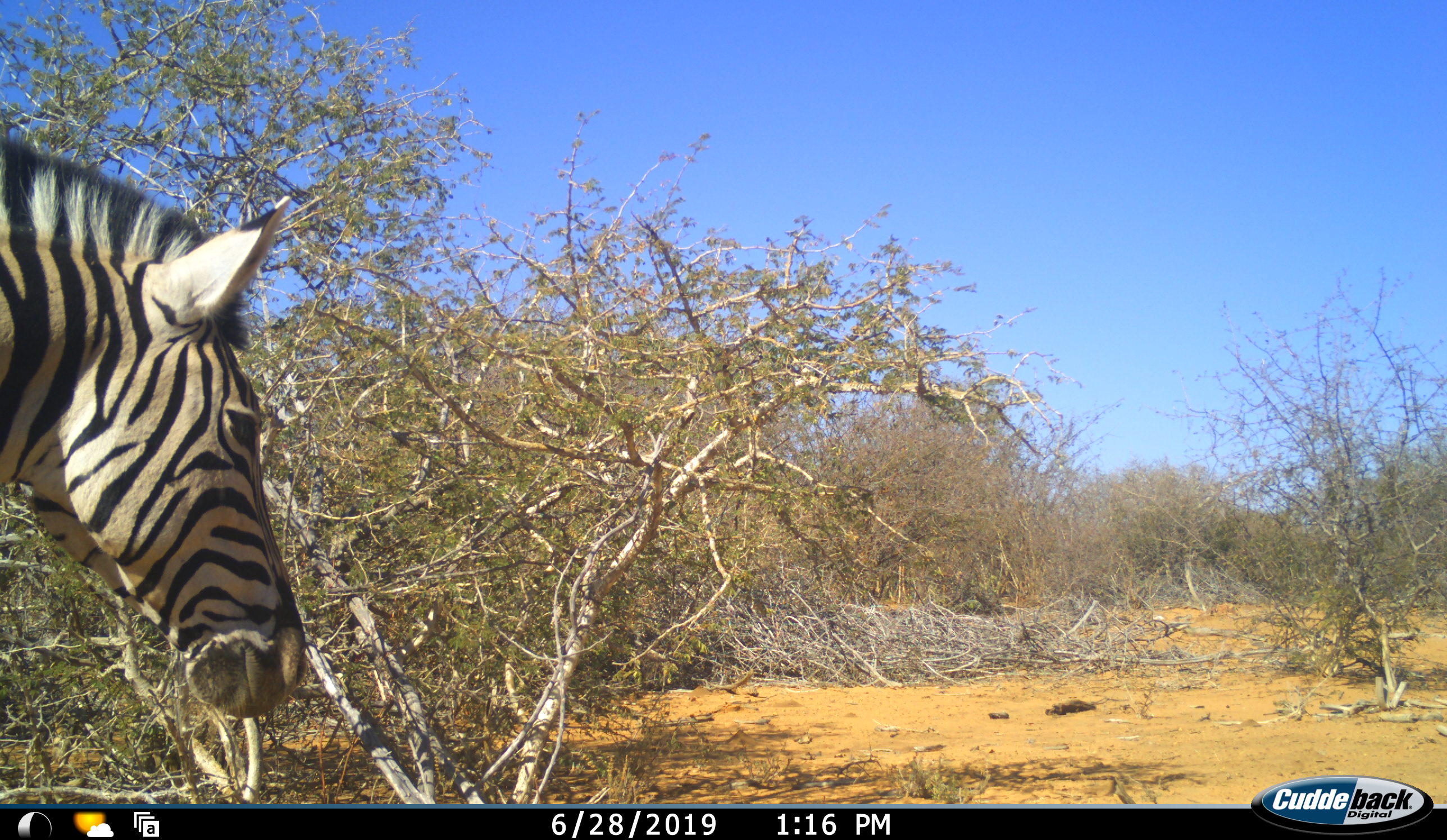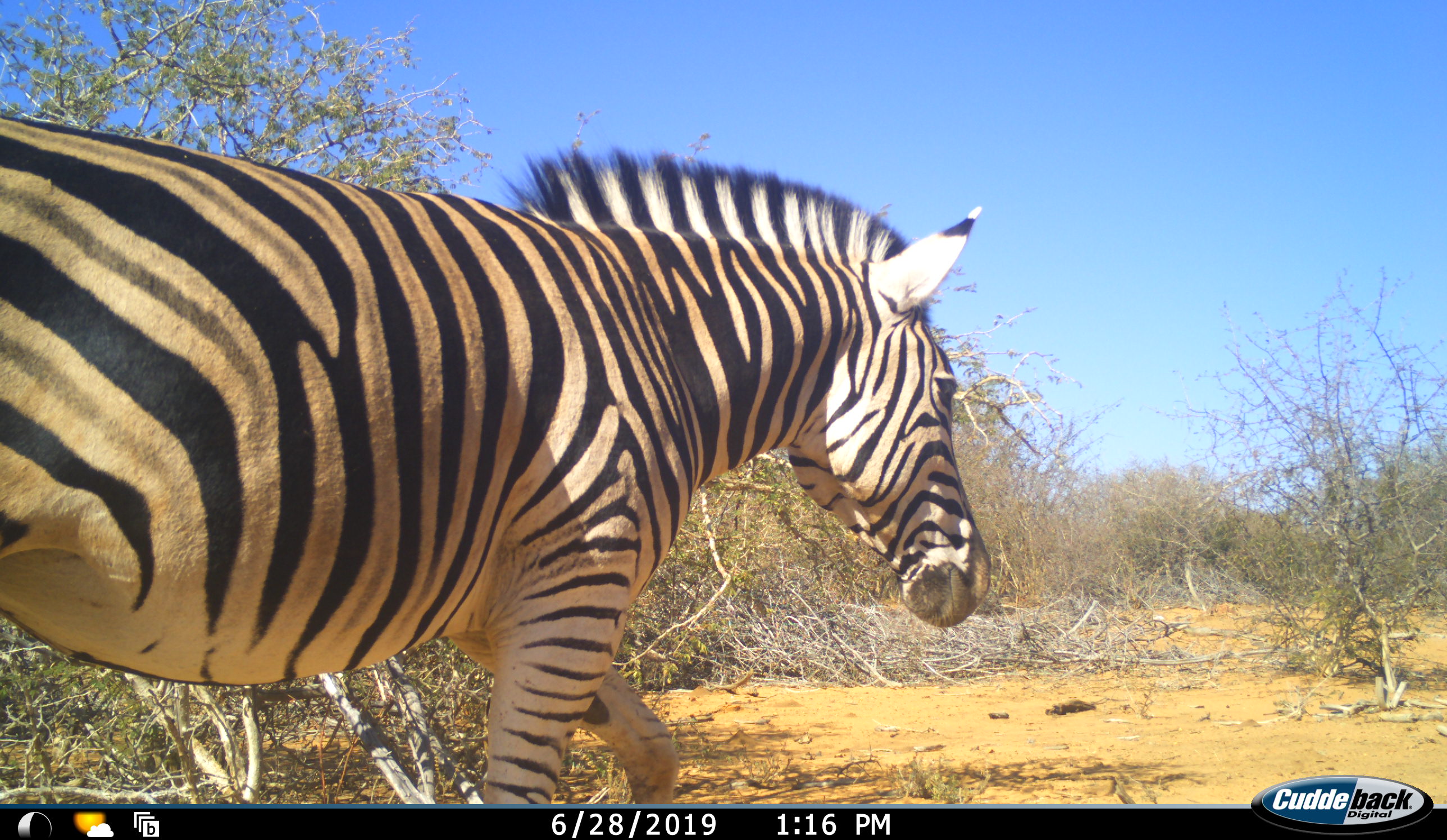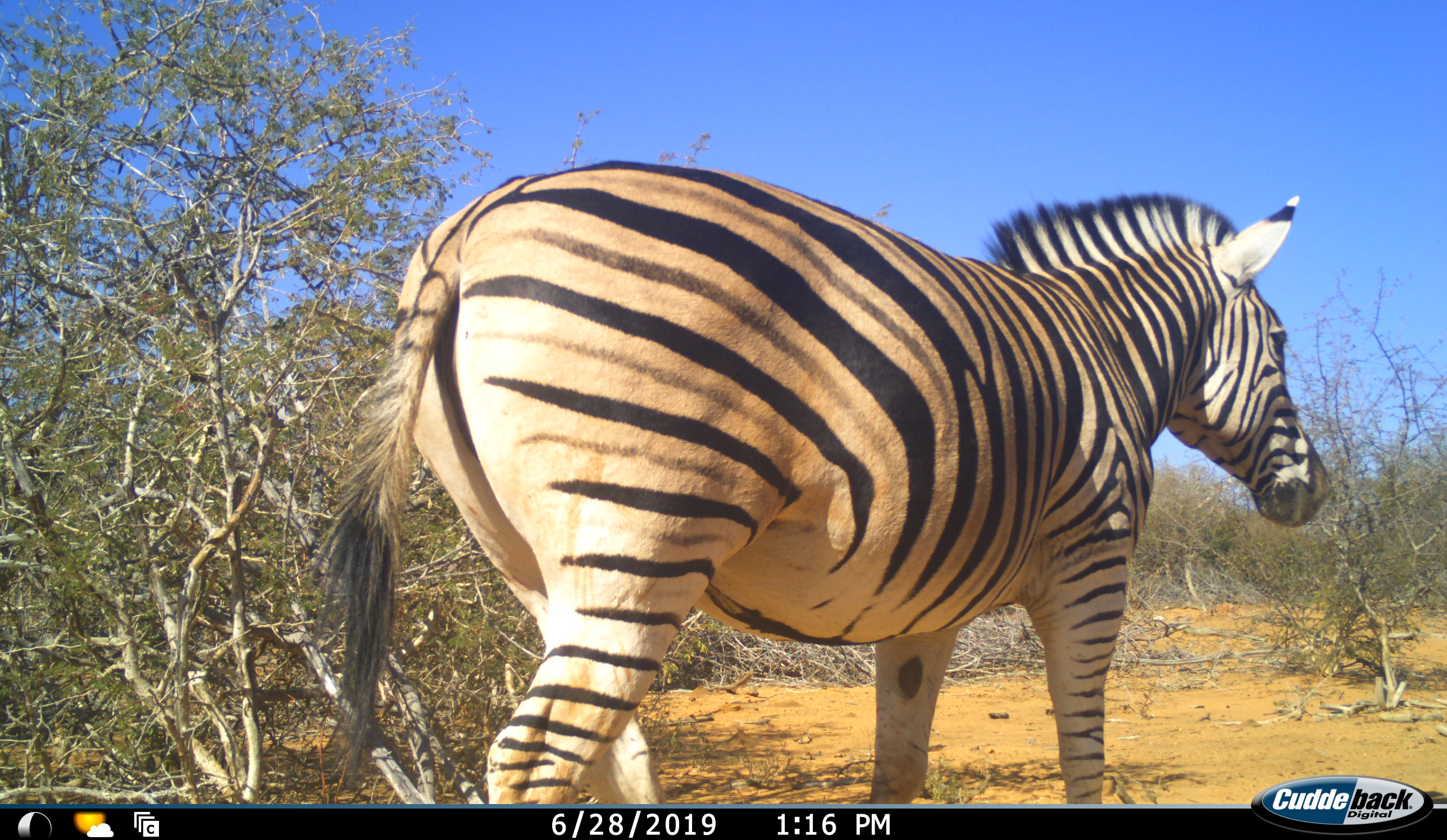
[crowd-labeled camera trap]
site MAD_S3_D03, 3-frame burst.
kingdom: Animalia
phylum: Chordata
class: Mammalia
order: Perissodactyla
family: Equidae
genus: Equus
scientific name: Equus quagga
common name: plains zebra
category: zebraplains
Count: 1.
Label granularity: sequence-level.